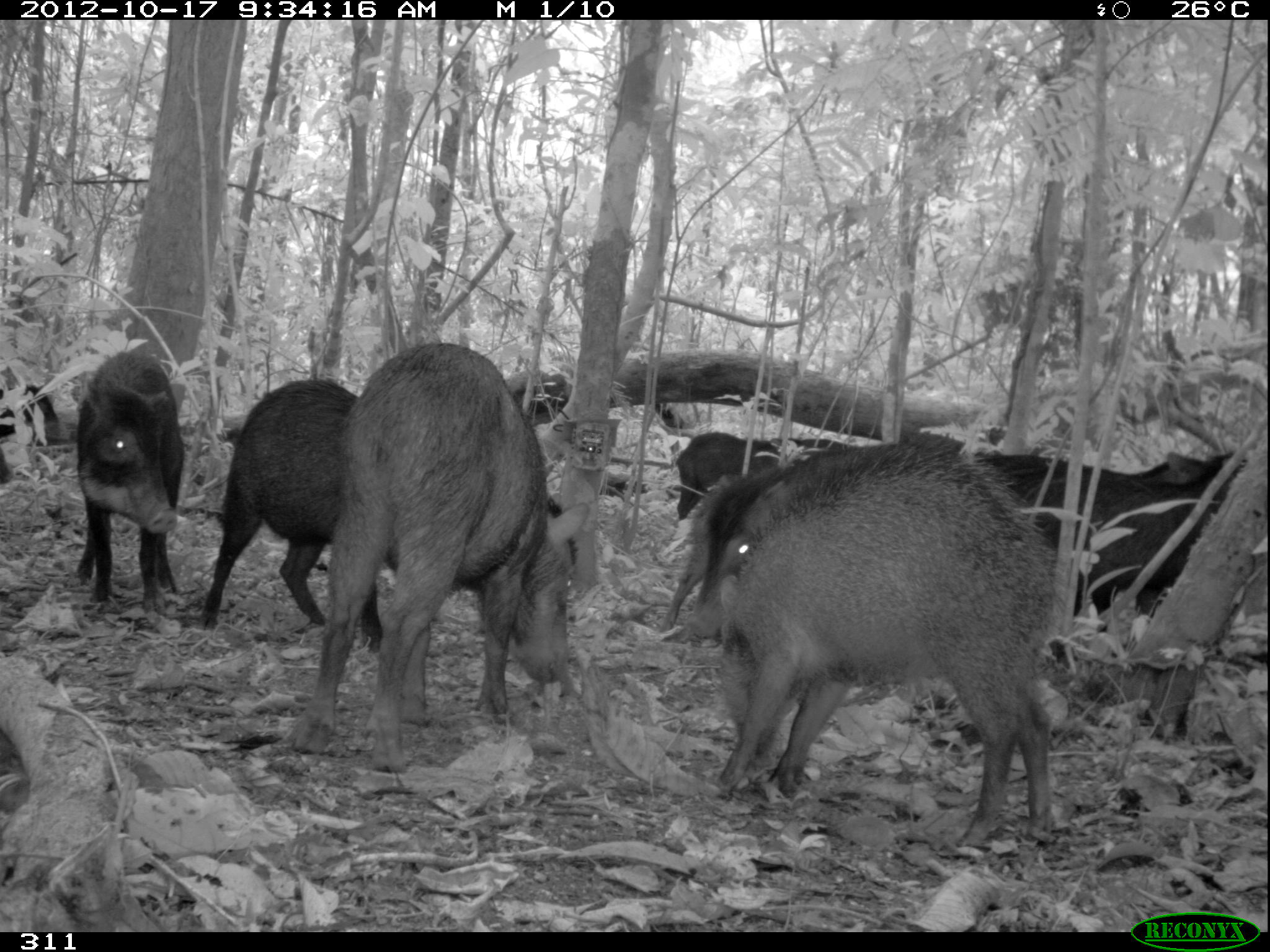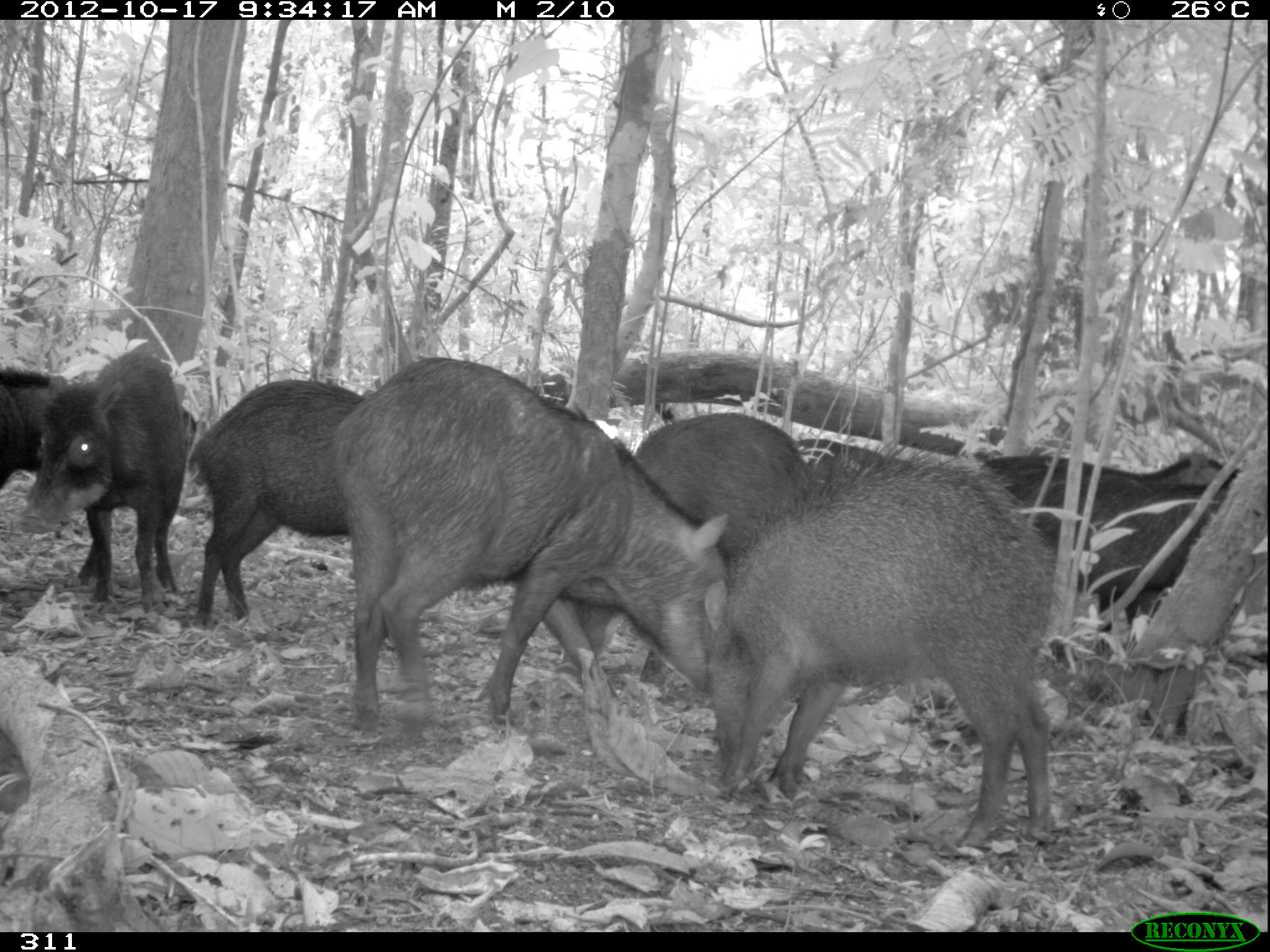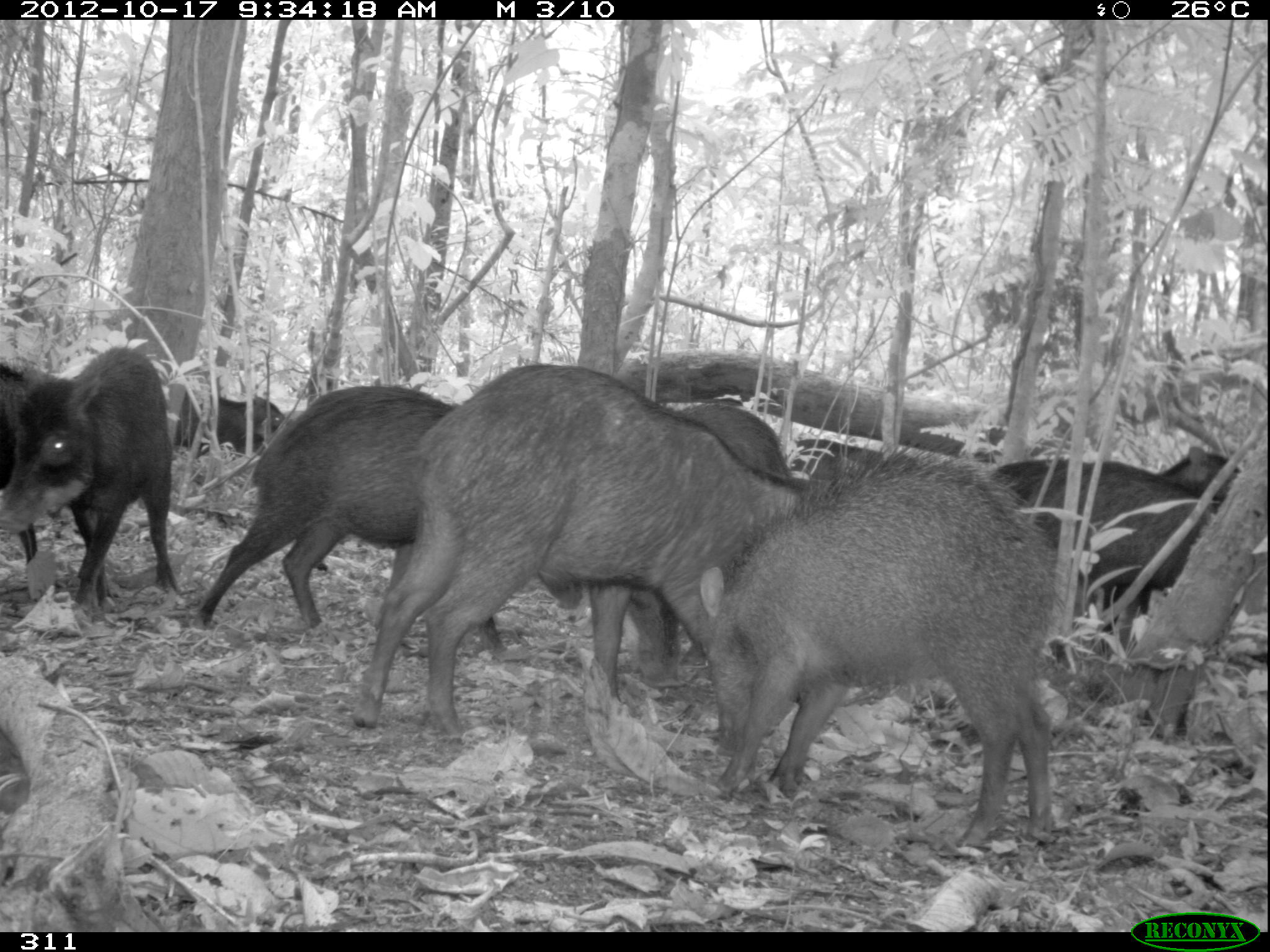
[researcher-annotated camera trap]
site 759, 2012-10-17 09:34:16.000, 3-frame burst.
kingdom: Animalia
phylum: Chordata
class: Mammalia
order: Artiodactyla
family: Tayassuidae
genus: Tayassu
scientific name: Tayassu pecari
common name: white-lipped peccary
Tayassu pecari (white-lipped peccary).